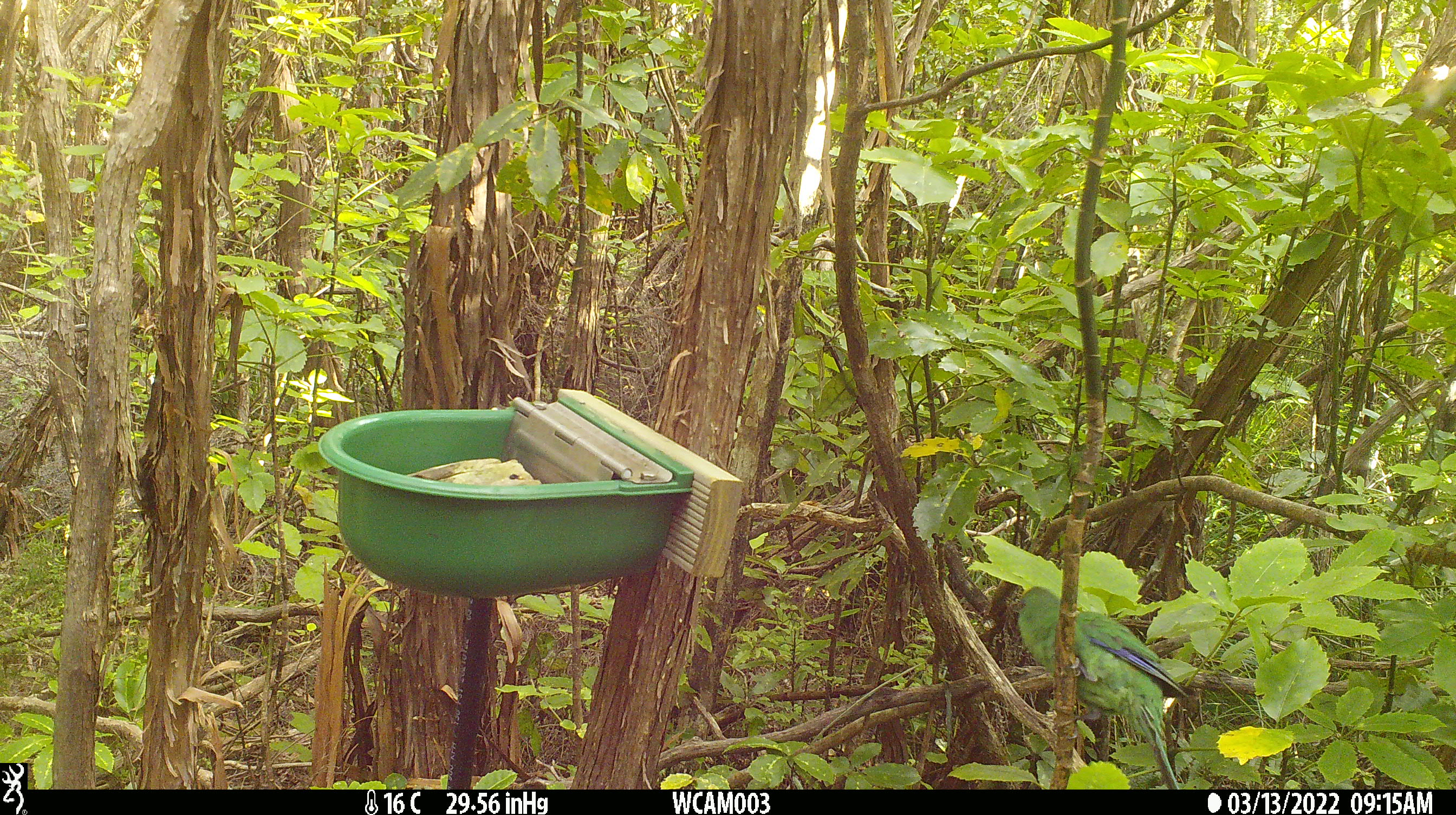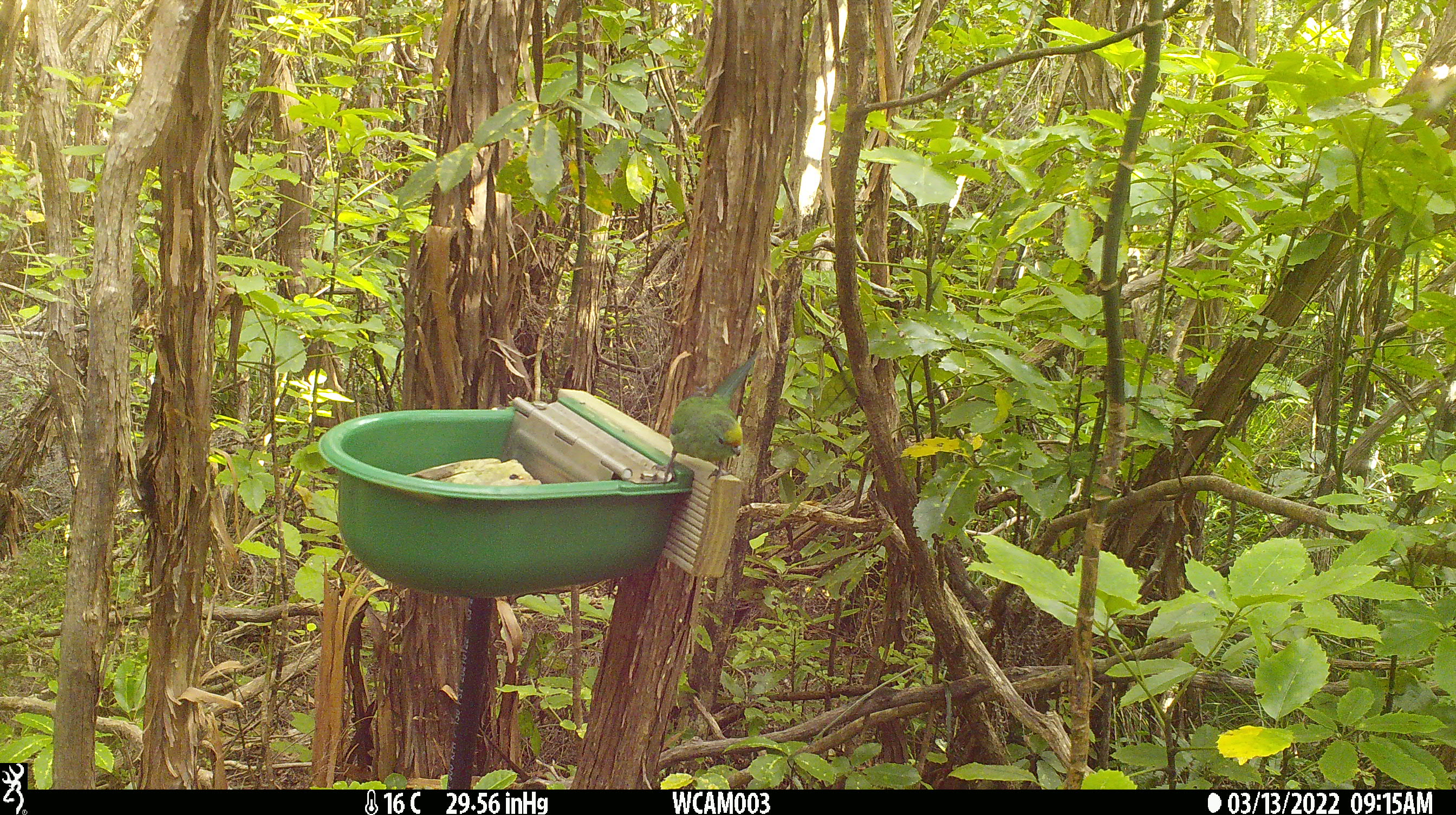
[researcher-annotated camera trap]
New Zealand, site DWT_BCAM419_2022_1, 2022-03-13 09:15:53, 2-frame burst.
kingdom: Animalia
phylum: Chordata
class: Aves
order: Psittaciformes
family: Psittaculidae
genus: Cyanoramphus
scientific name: Cyanoramphus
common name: parakeet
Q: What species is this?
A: Parakeet (Cyanoramphus).